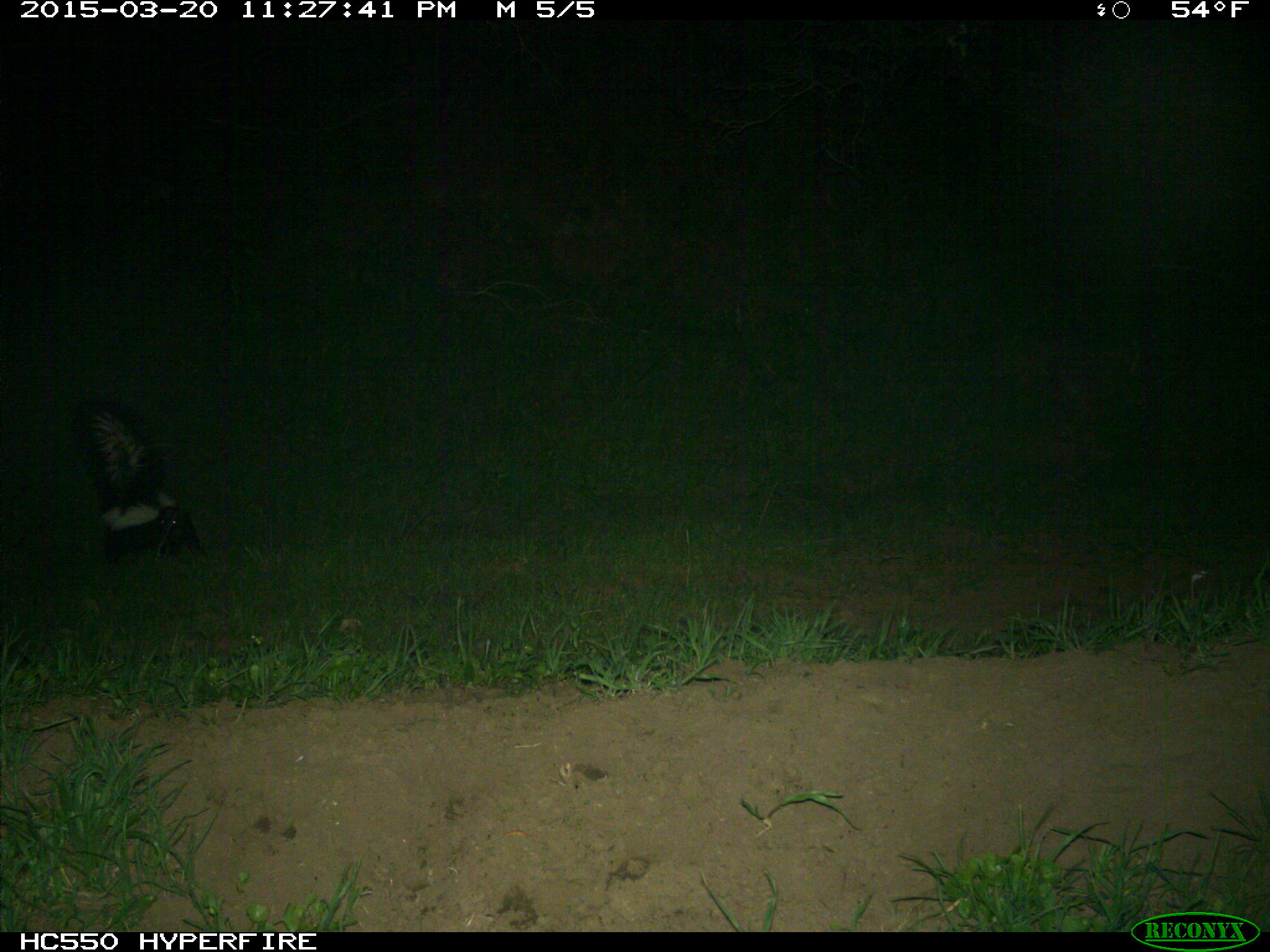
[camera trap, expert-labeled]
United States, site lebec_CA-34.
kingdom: Animalia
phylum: Chordata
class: Mammalia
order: Carnivora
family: Mephitidae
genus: Mephitis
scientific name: Mephitis mephitis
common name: striped skunk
Mephitis mephitis (striped skunk).